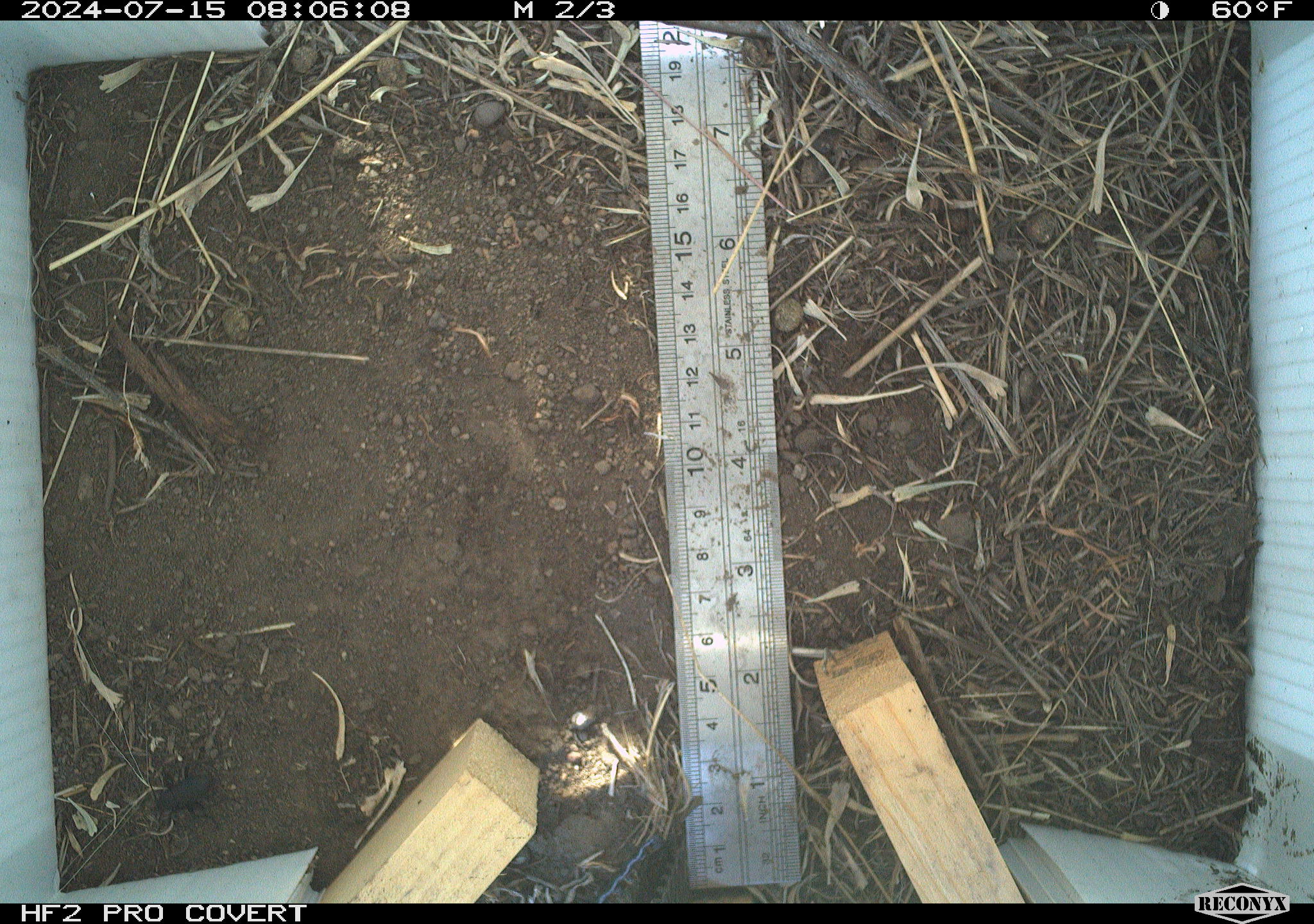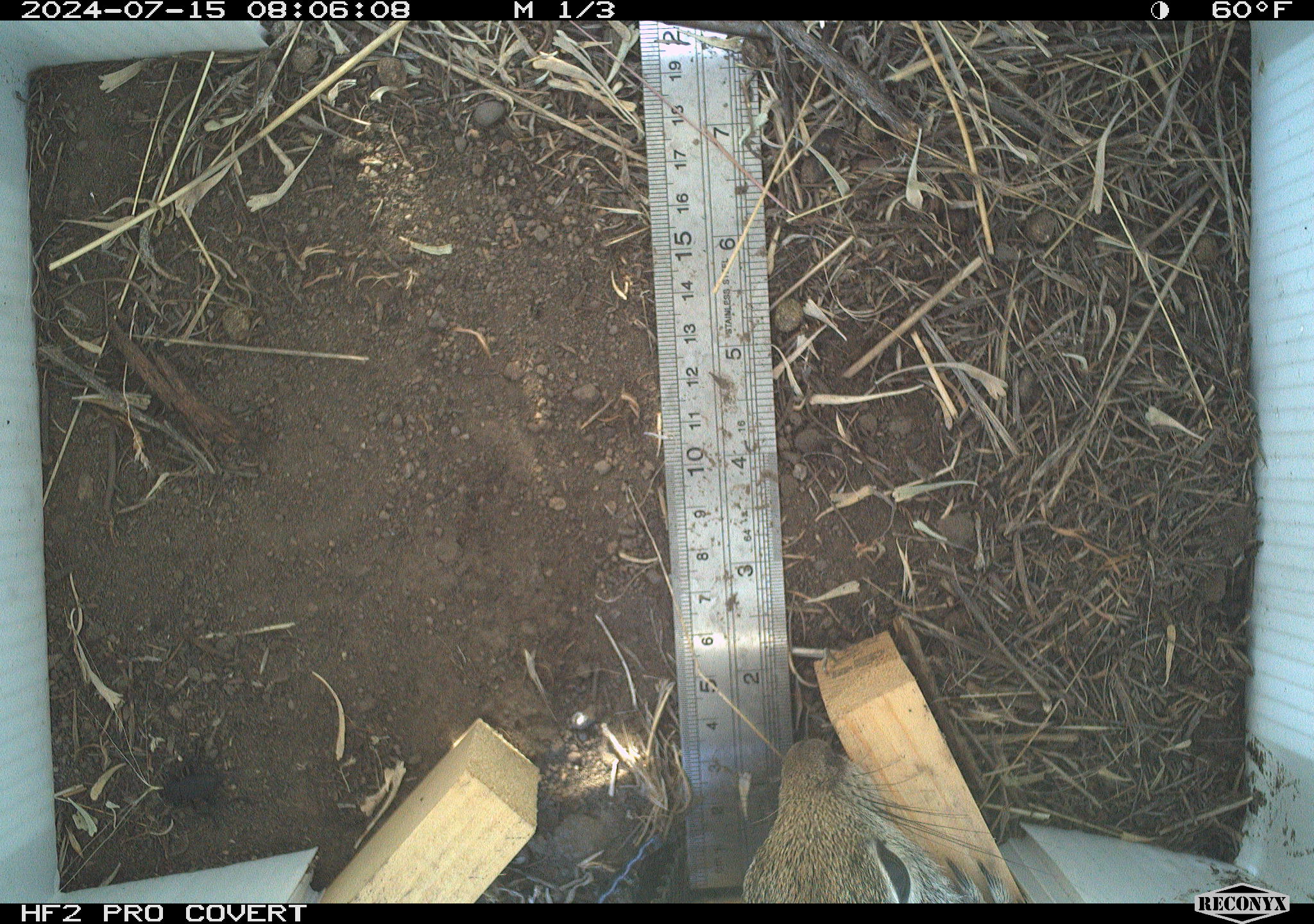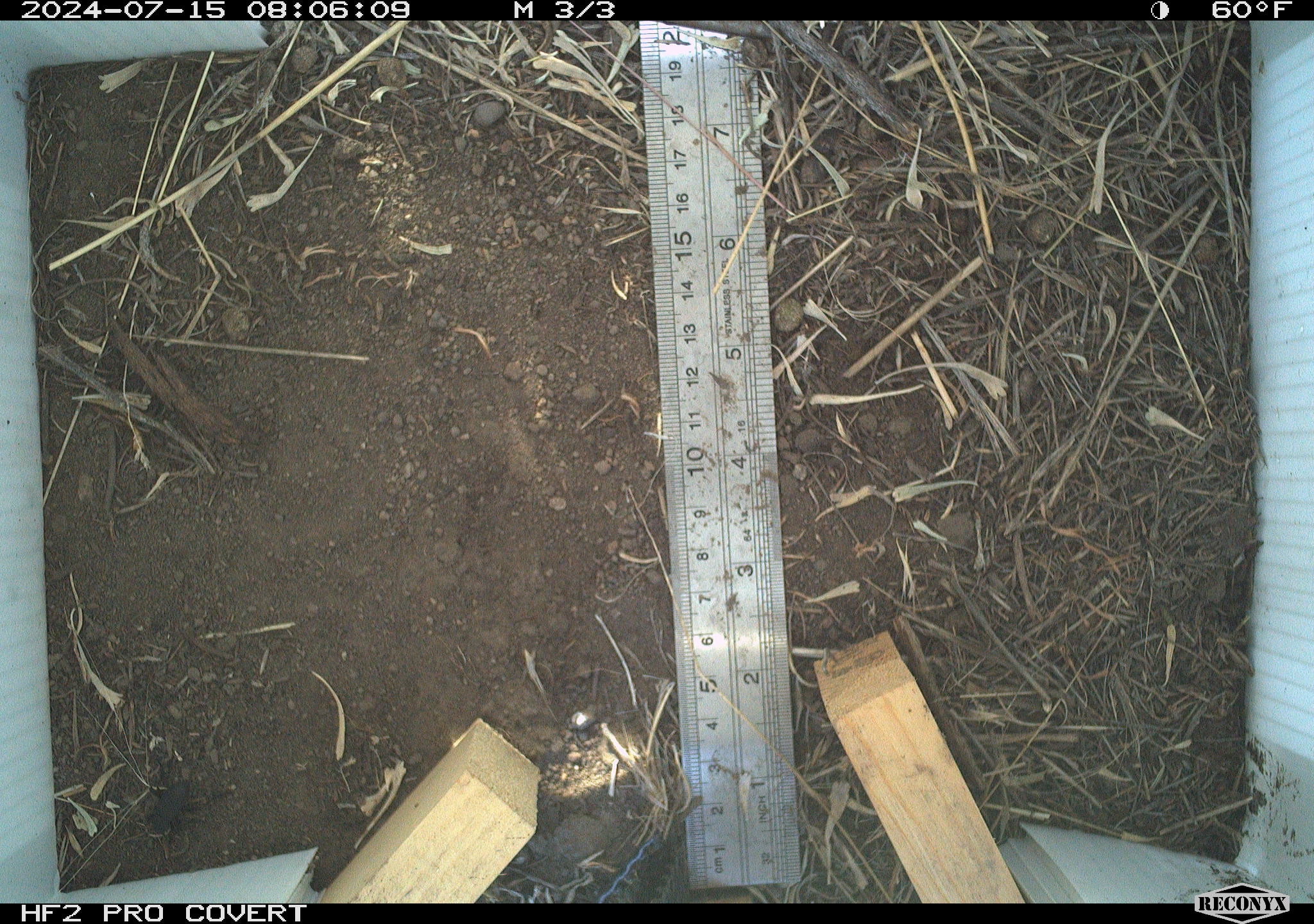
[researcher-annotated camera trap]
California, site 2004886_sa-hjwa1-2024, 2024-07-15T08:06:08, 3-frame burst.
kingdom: Animalia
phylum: Chordata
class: Mammalia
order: Rodentia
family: Sciuridae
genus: Otospermophilus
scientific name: Otospermophilus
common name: north american rock squirrels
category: otospermophilus species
Otospermophilus species (north american rock squirrels) (Otospermophilus).